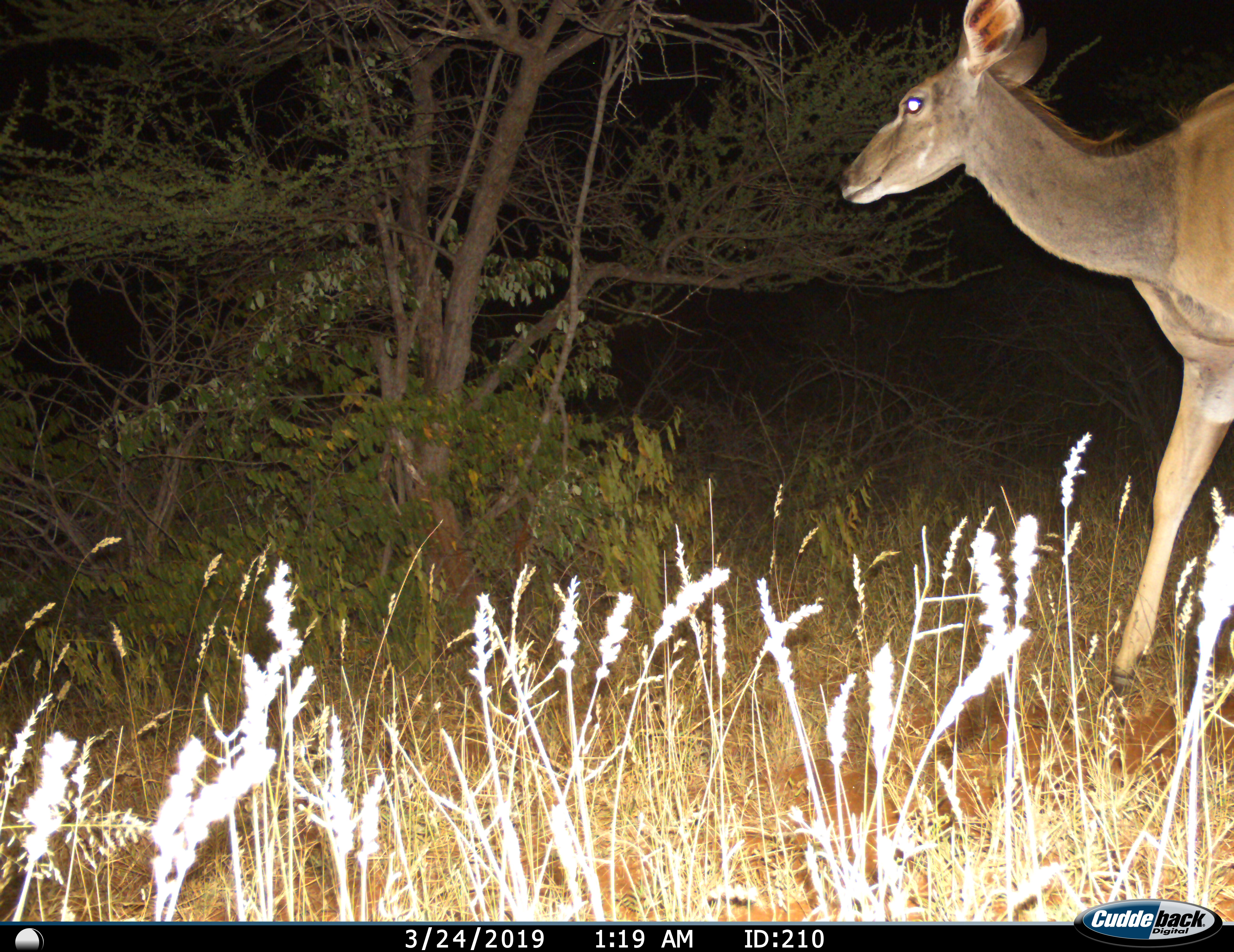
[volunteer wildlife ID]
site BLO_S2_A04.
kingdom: Animalia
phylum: Chordata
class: Mammalia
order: Artiodactyla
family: Bovidae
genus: Tragelaphus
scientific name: Tragelaphus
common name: kudu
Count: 1.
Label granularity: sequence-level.